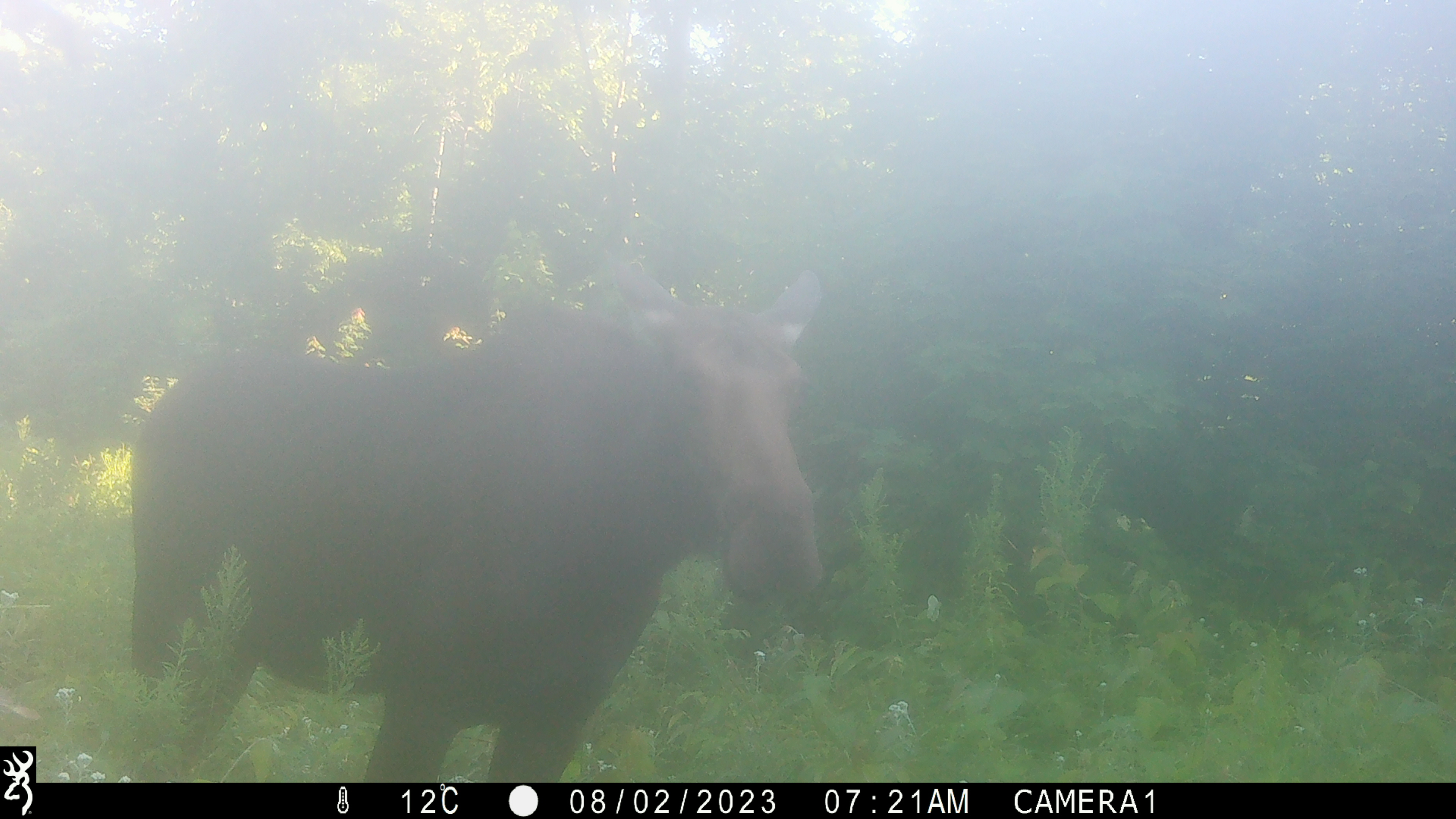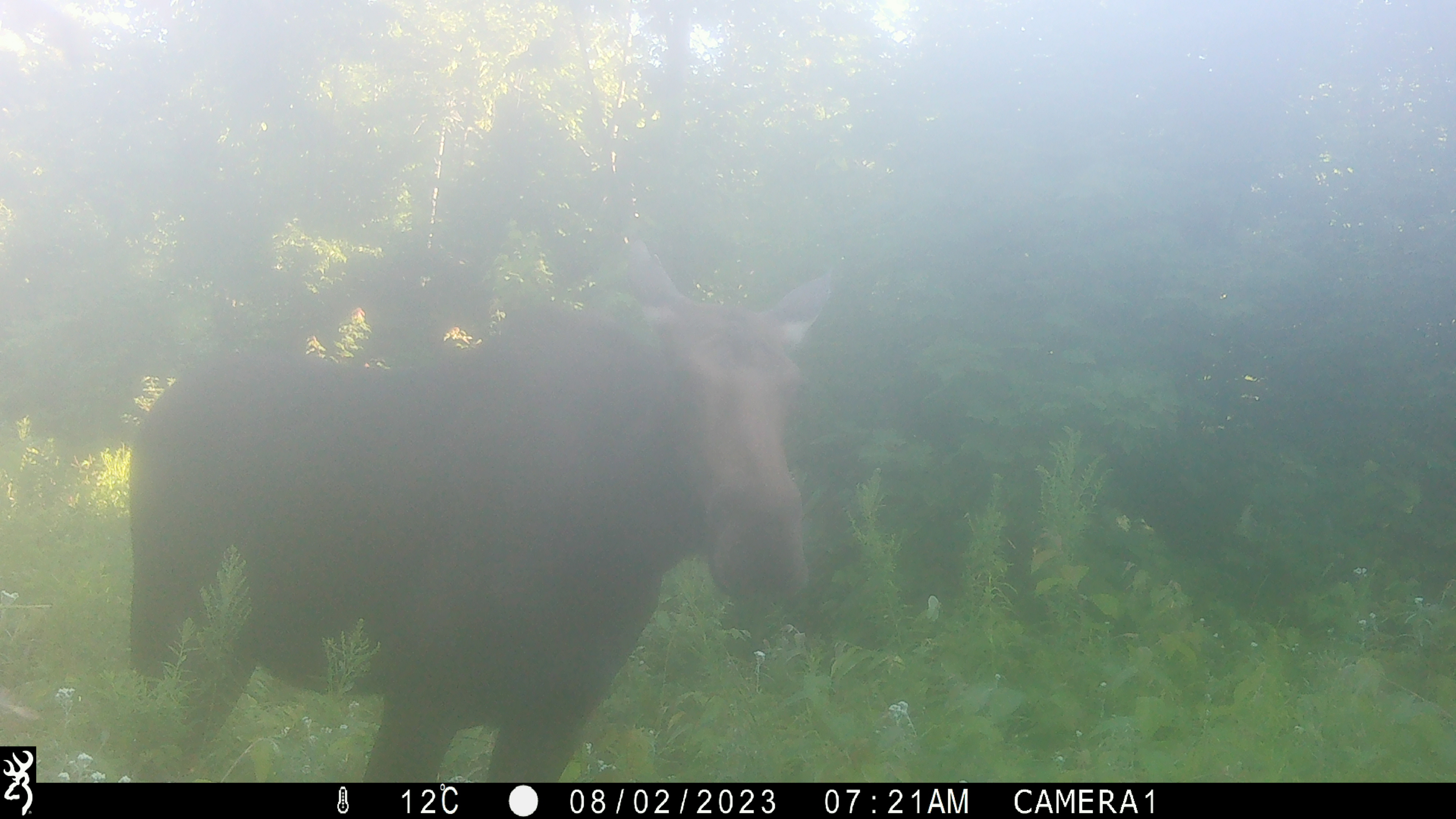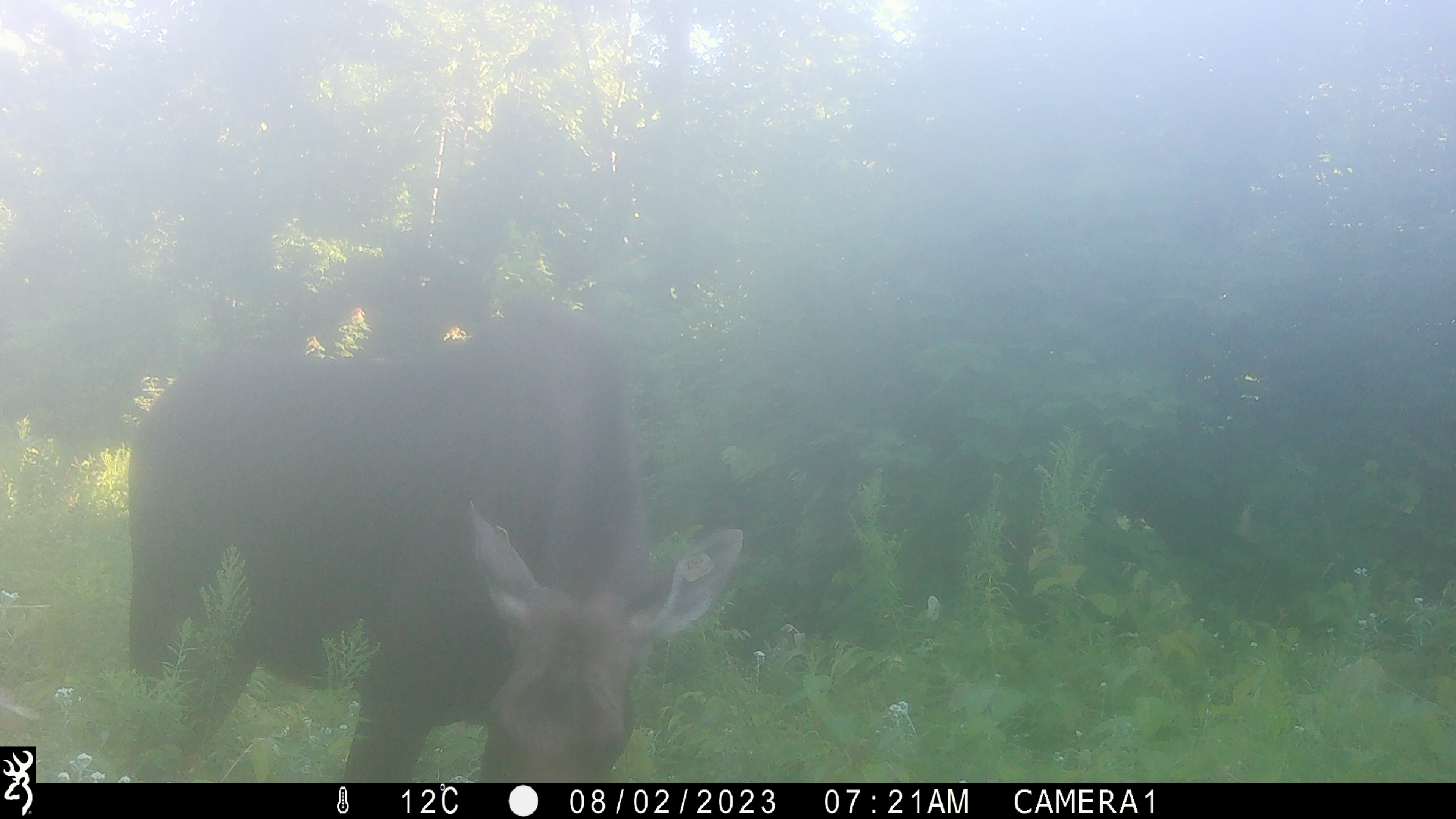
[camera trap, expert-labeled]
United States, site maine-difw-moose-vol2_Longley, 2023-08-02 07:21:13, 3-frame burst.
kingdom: Animalia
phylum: Chordata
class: Mammalia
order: Artiodactyla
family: Cervidae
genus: Alces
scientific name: Alces alces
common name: moose